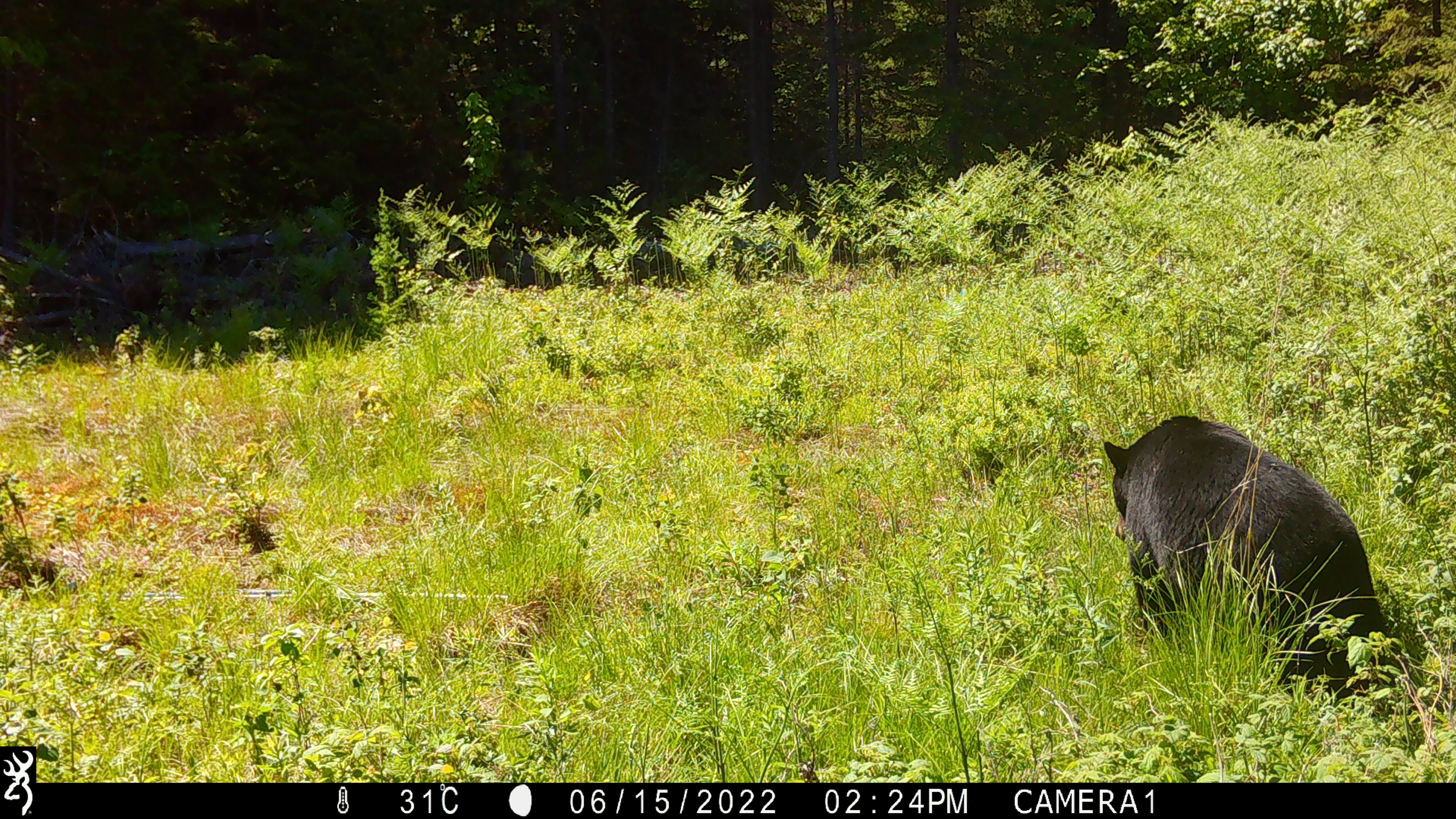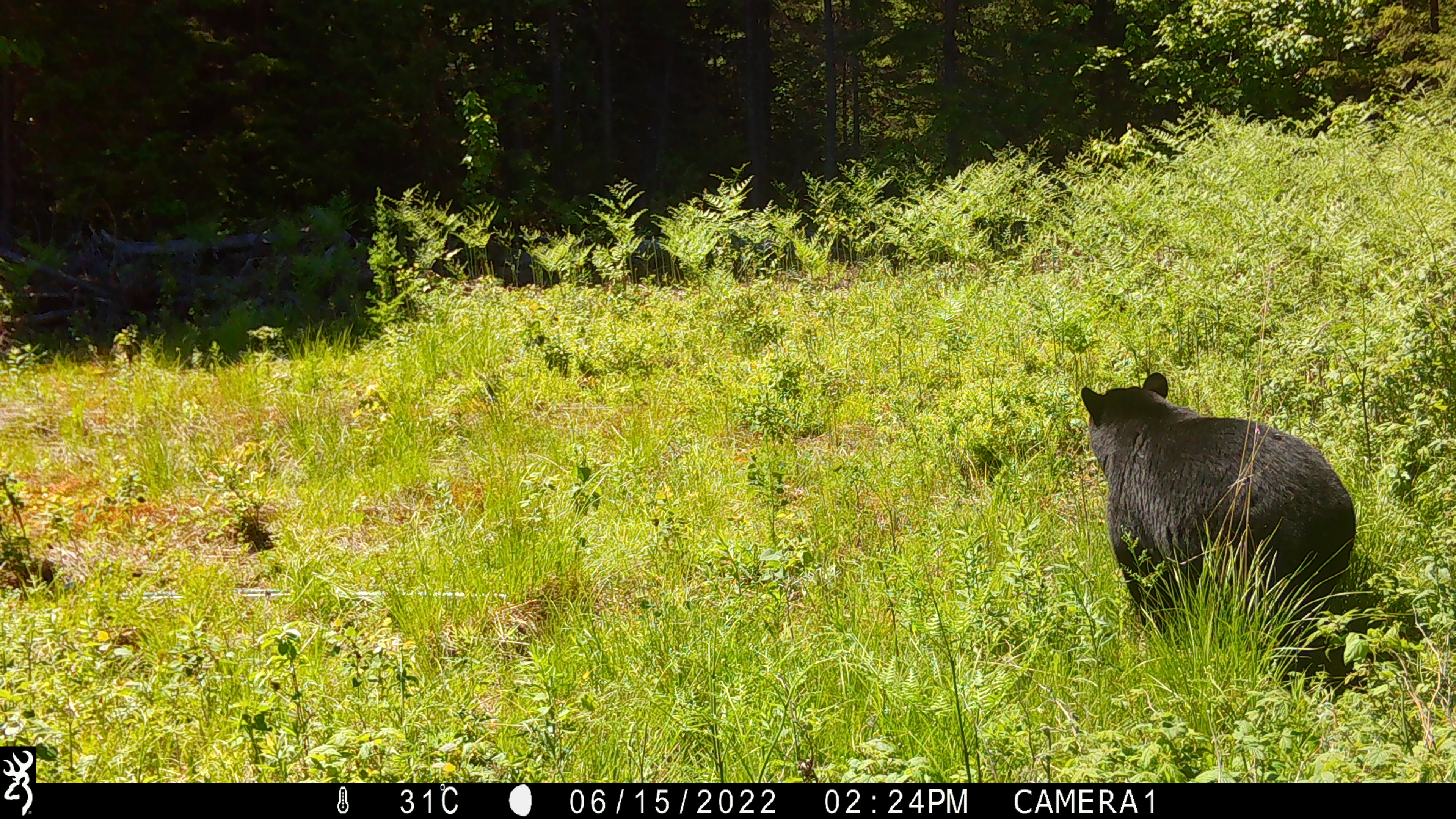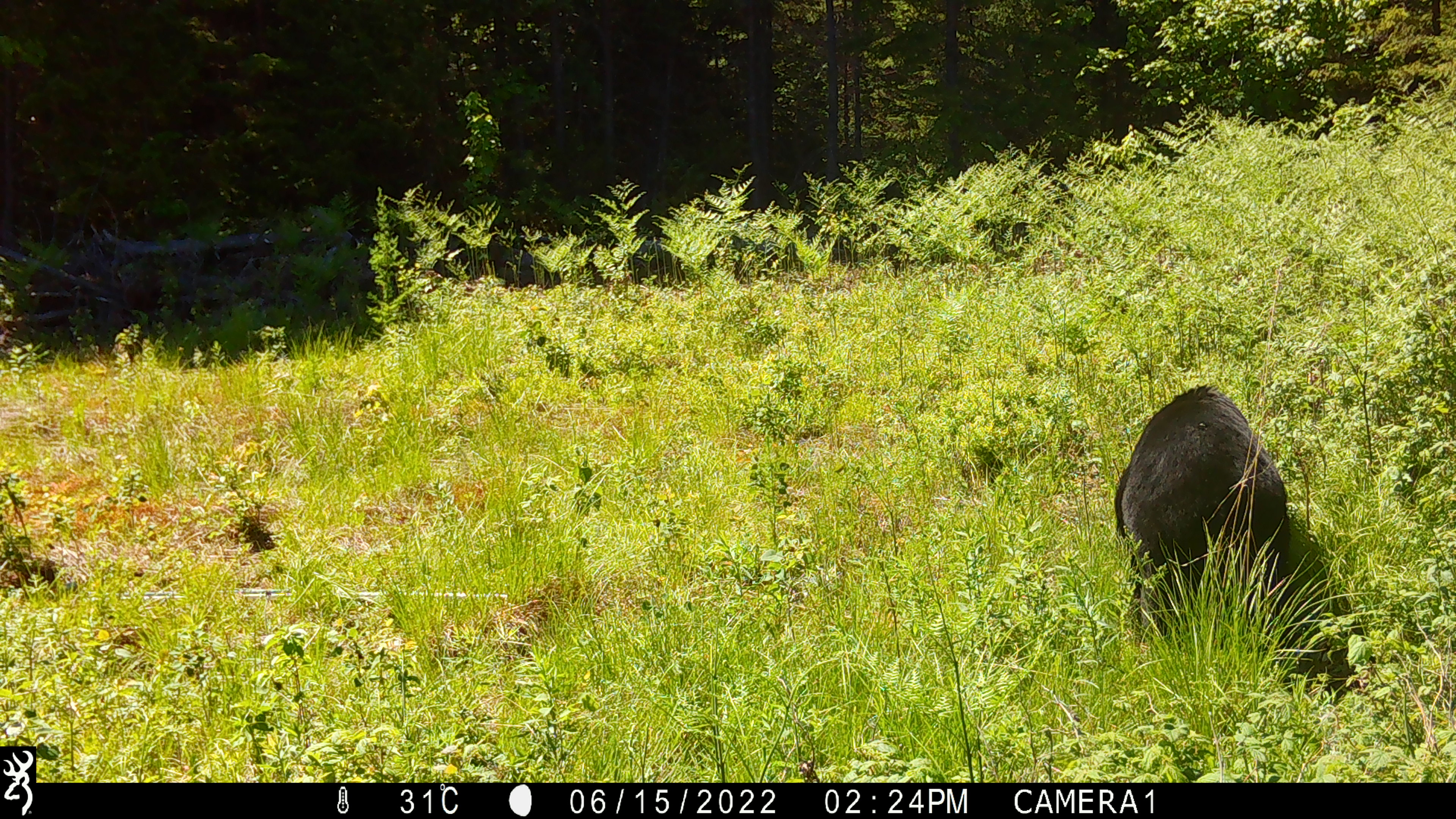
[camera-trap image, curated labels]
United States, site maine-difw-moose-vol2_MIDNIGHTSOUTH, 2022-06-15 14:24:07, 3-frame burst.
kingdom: Animalia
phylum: Chordata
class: Mammalia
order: Carnivora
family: Ursidae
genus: Ursus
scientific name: Ursus americanus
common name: black bear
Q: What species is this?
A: Black bear (Ursus americanus).